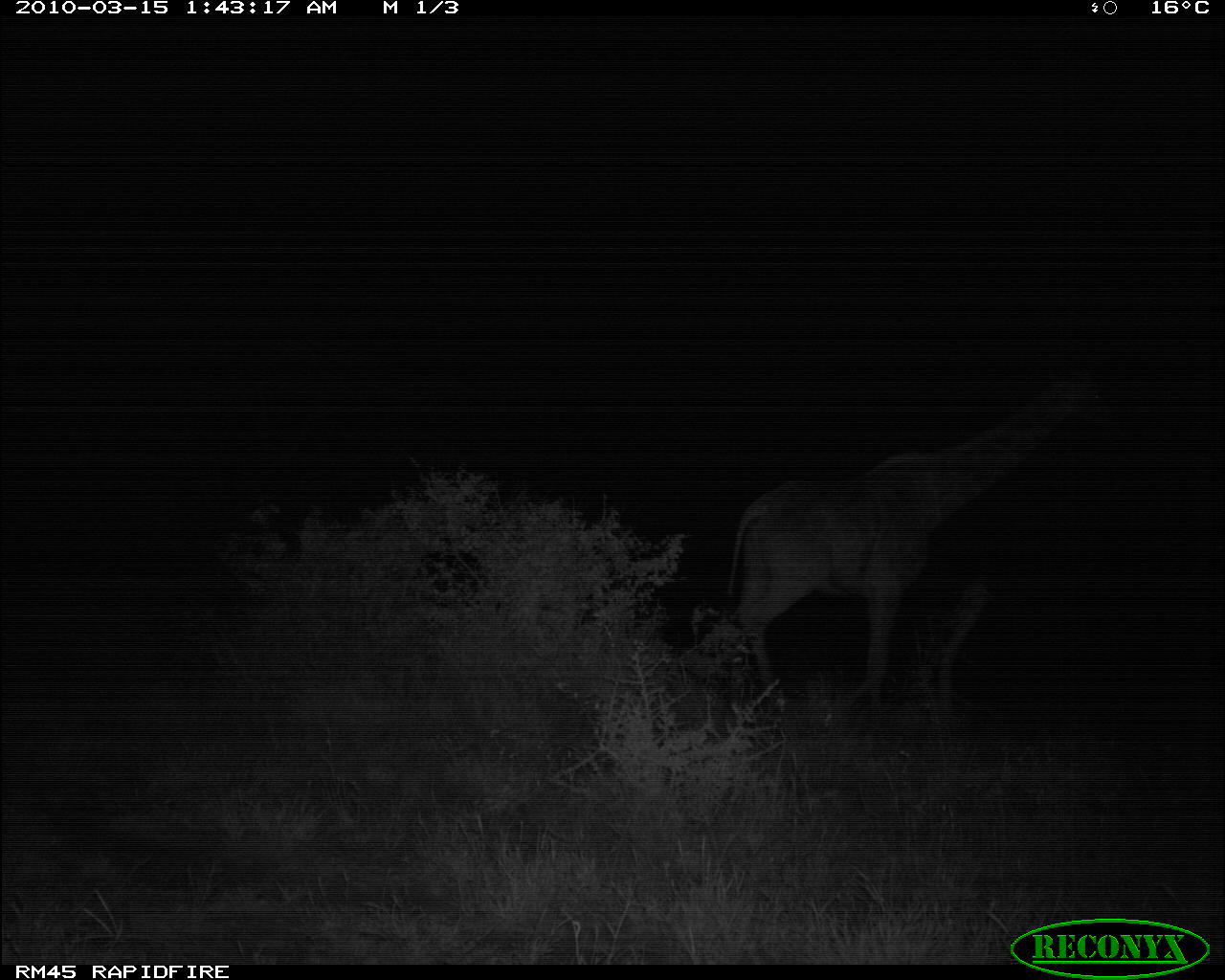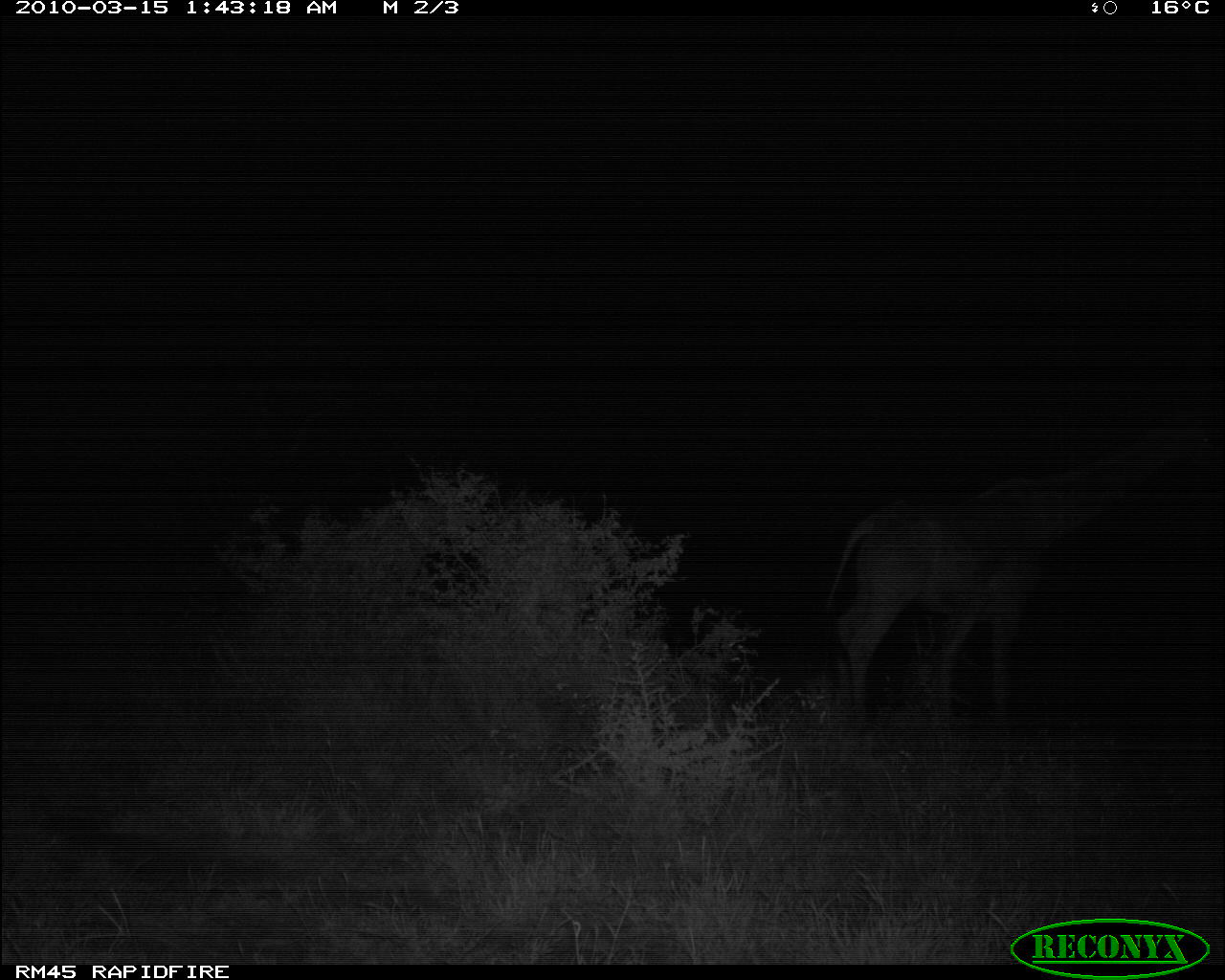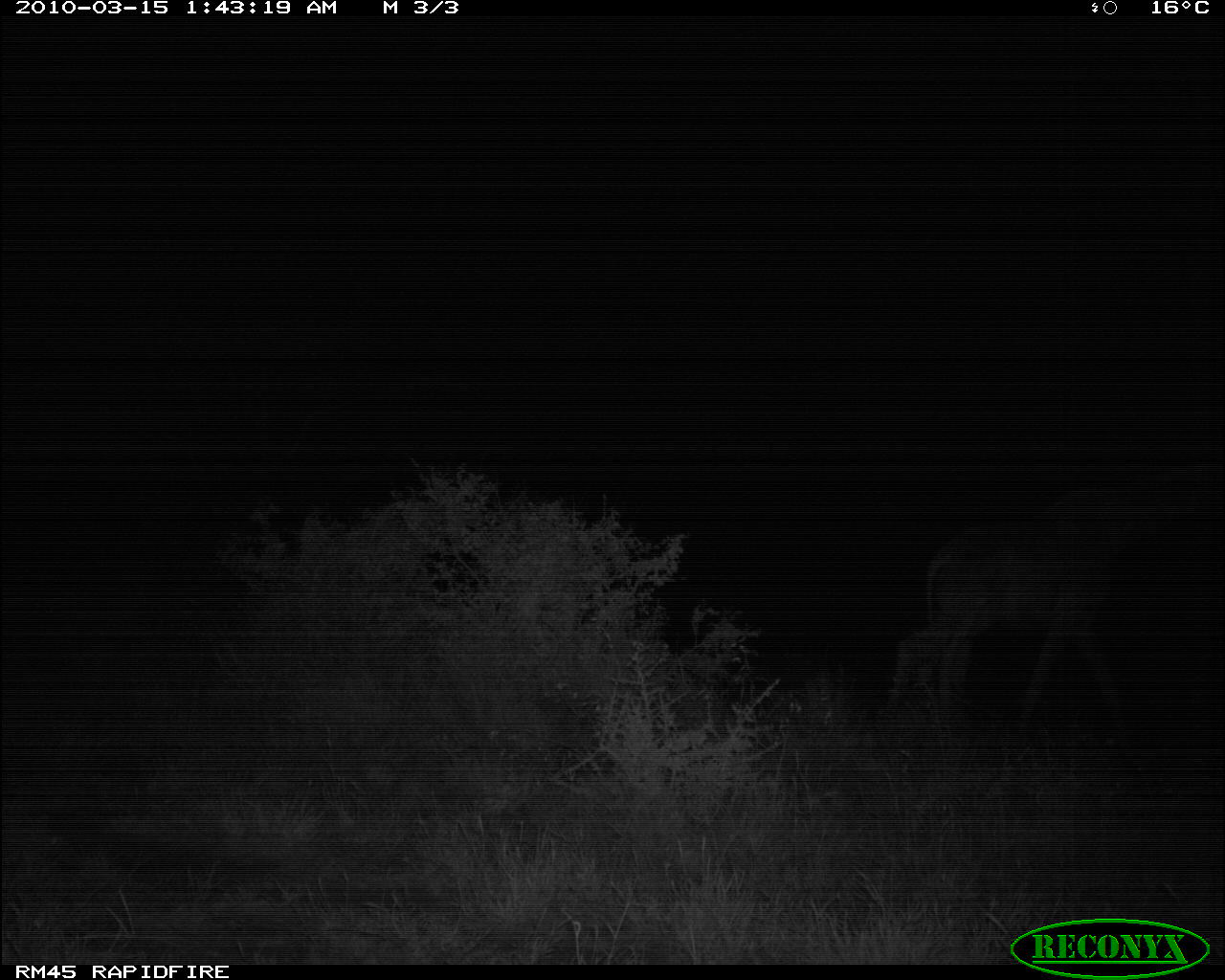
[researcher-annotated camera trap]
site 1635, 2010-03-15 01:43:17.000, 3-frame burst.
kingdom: Animalia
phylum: Chordata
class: Mammalia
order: Artiodactyla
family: Giraffidae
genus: Giraffa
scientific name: Giraffa camelopardalis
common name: giraffe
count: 1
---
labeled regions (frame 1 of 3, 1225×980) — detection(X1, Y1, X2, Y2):
giraffa camelopardalis: detection(727, 346, 1129, 730)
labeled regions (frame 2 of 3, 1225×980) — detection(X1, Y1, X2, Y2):
giraffa camelopardalis: detection(827, 423, 1209, 726)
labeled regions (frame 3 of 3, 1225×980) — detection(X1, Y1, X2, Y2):
giraffa camelopardalis: detection(885, 464, 1171, 738)